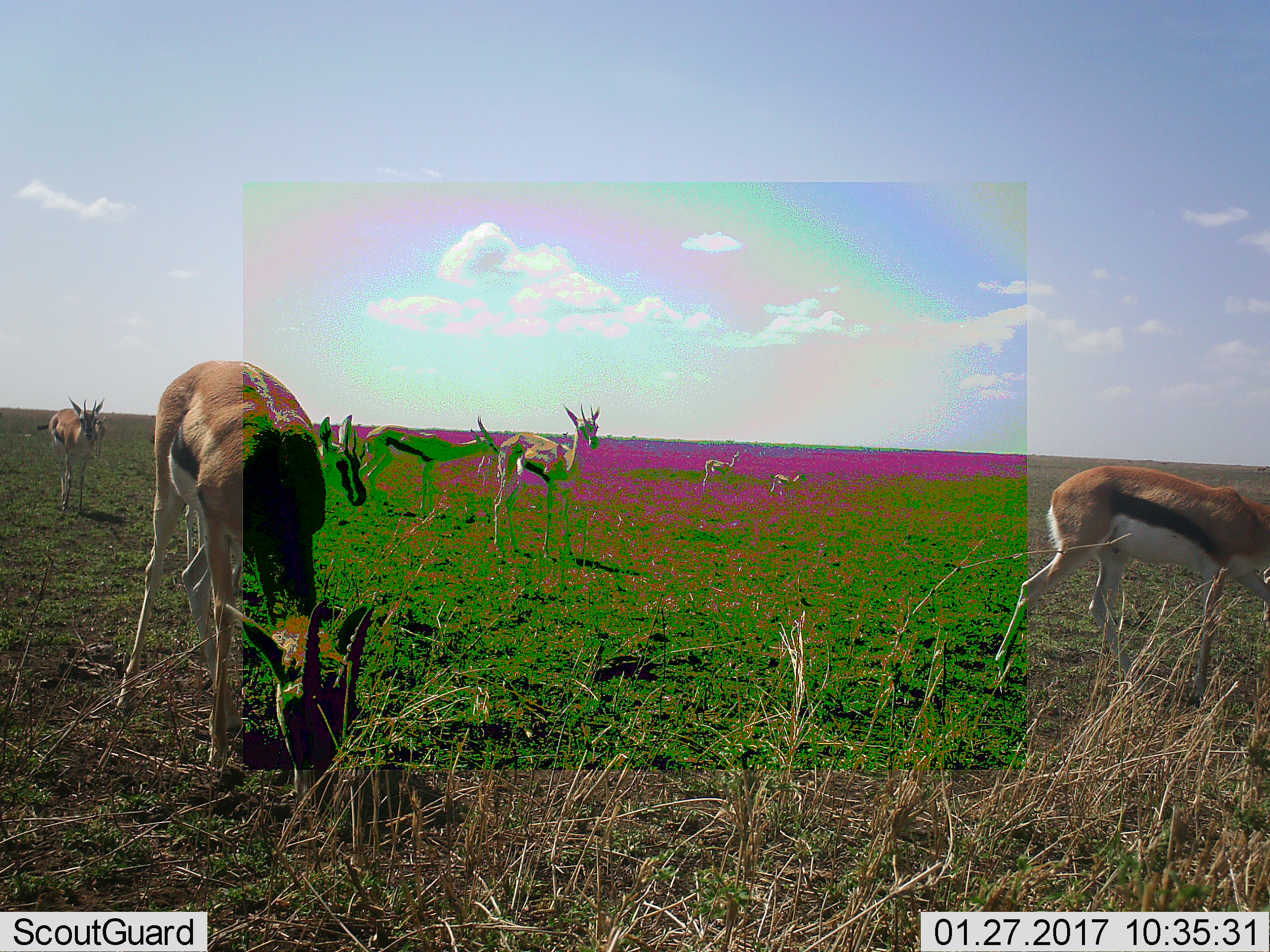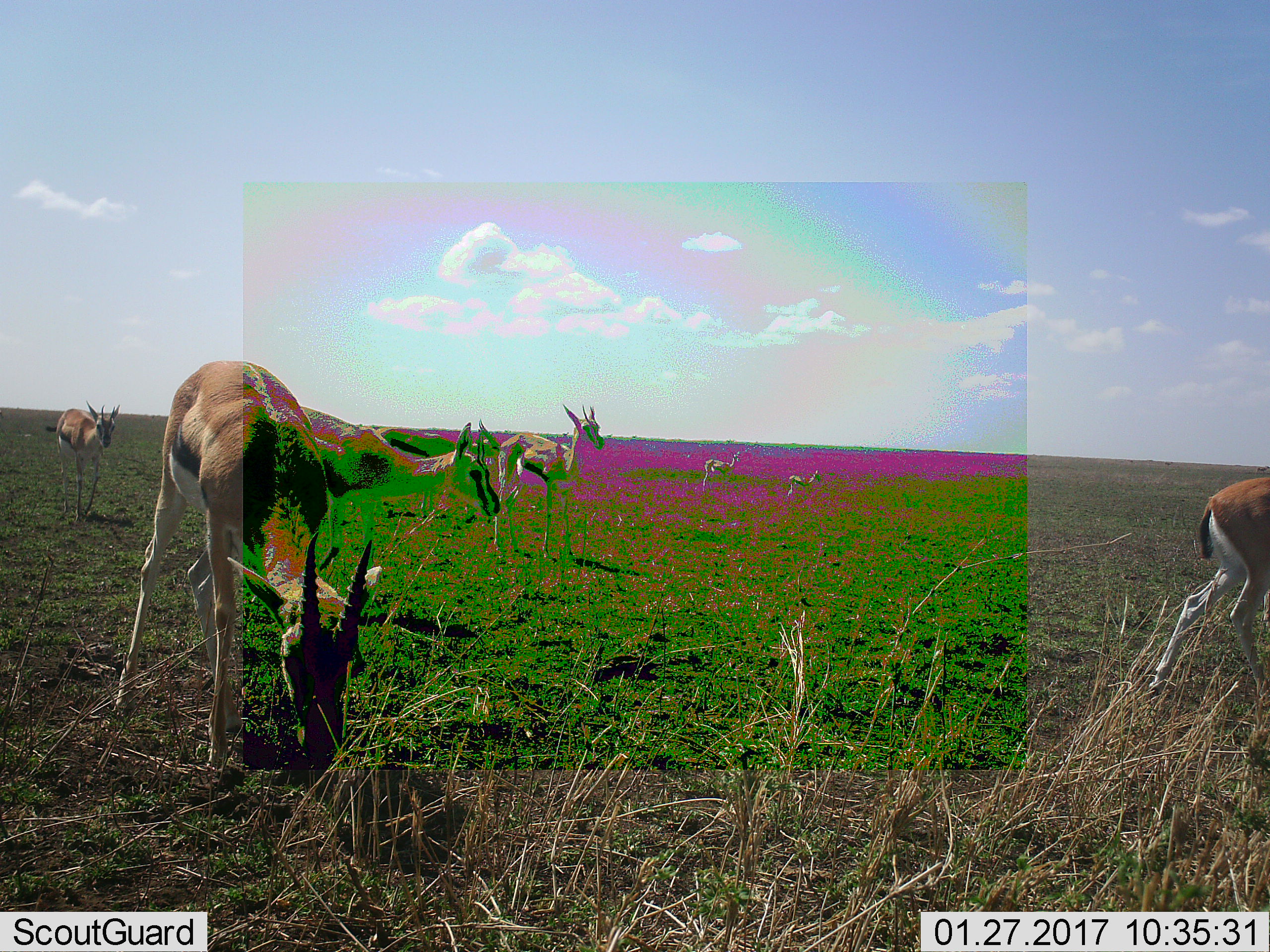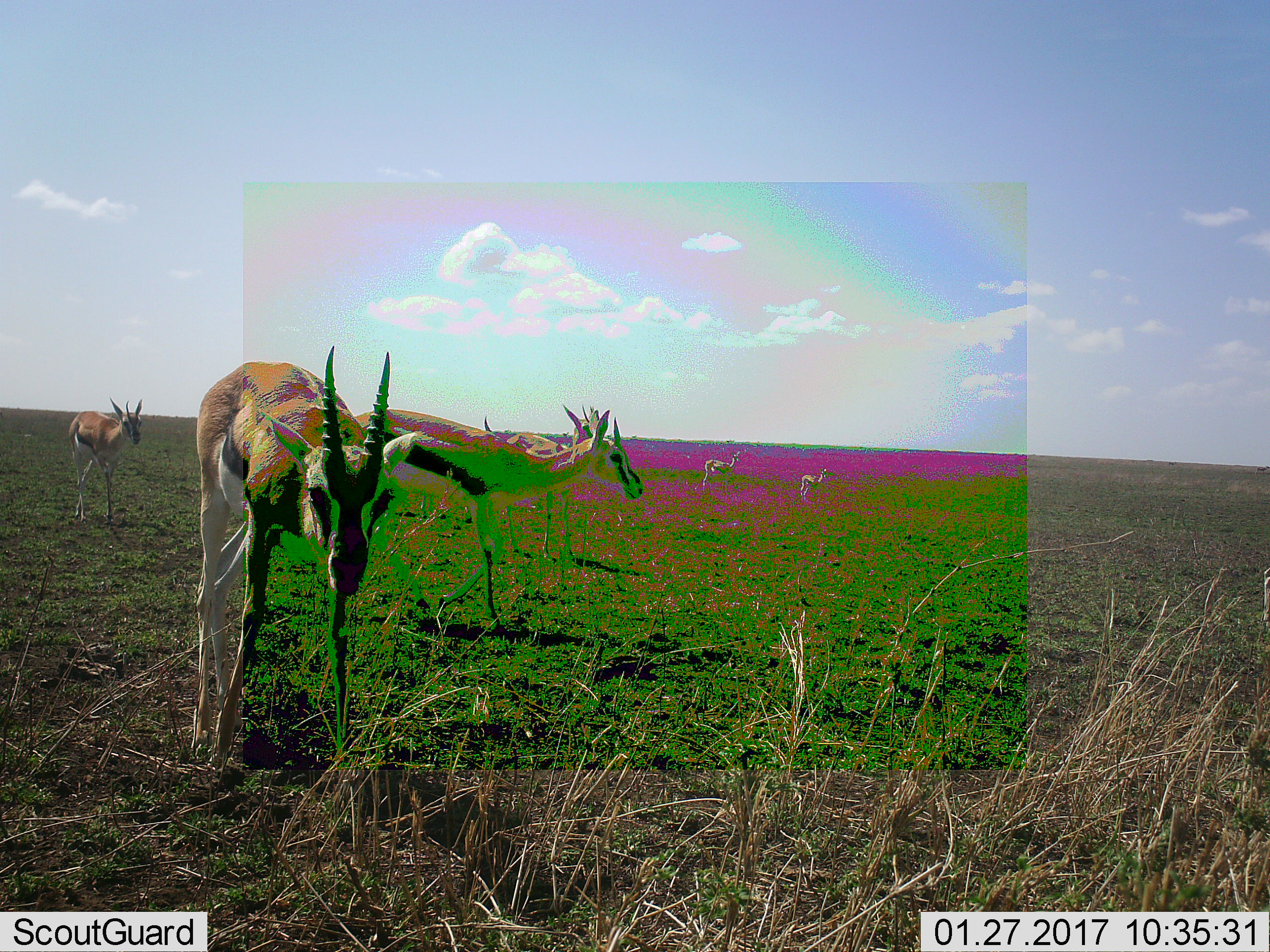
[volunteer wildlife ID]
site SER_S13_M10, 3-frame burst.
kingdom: Animalia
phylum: Chordata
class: Mammalia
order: Artiodactyla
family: Bovidae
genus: Eudorcas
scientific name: Eudorcas thomsonii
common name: thomson's gazelle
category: gazellethomsons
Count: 8.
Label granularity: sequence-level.